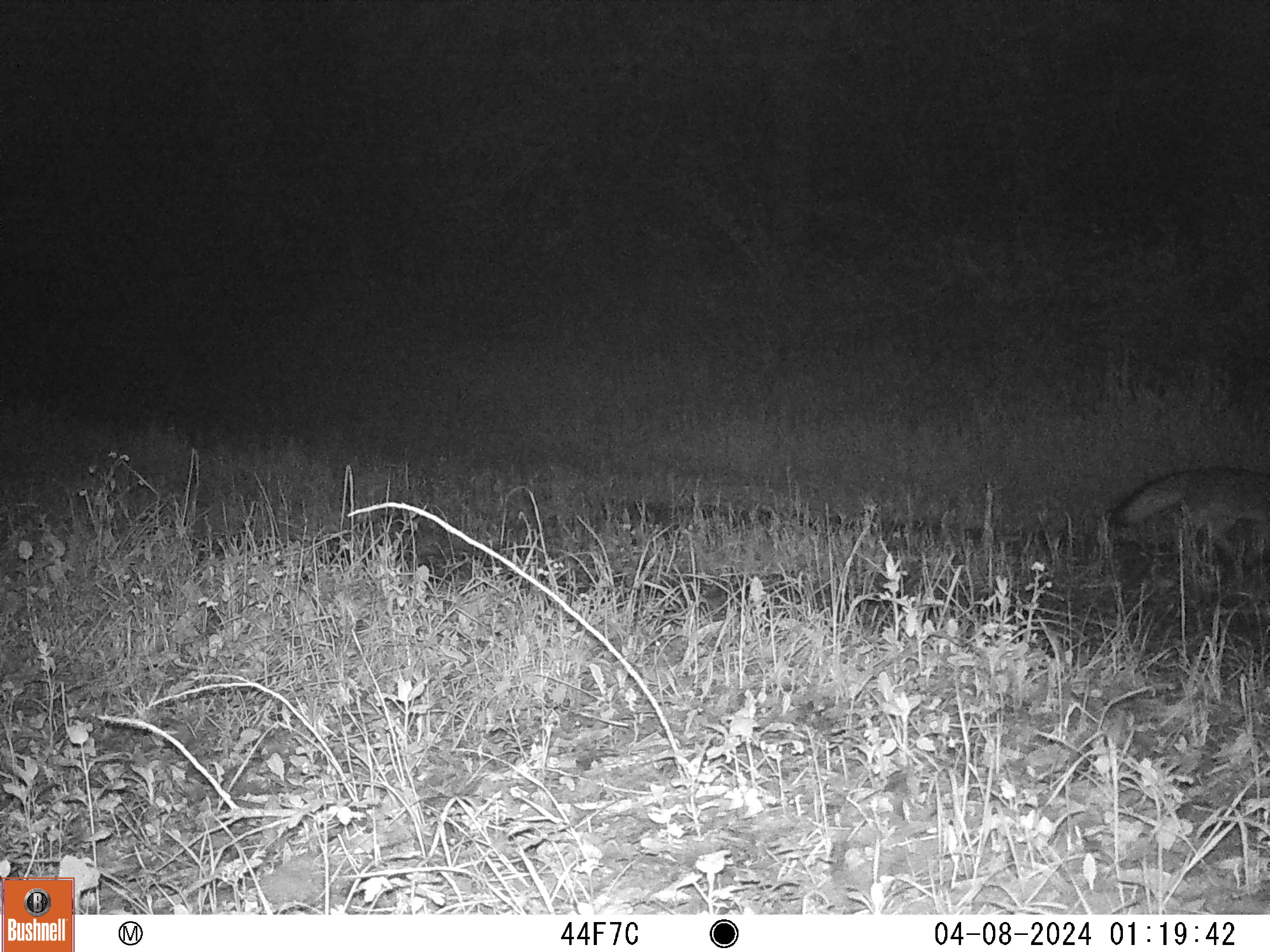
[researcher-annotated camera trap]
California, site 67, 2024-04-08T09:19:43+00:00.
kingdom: Animalia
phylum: Chordata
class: Mammalia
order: Carnivora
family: Canidae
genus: Urocyon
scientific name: Urocyon cinereoargenteus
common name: gray fox